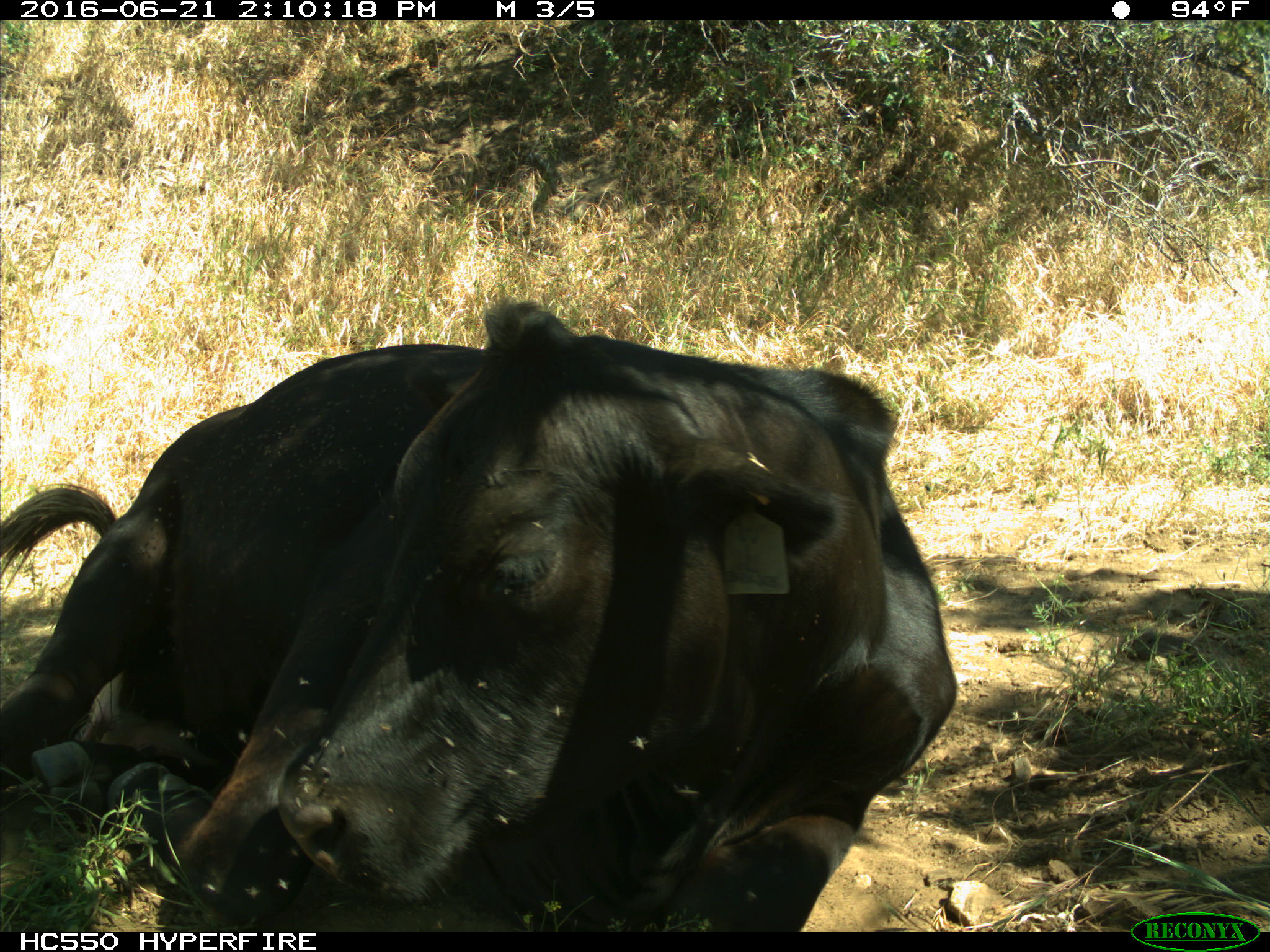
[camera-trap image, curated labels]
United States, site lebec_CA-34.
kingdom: Animalia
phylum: Chordata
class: Mammalia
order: Artiodactyla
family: Bovidae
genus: Bos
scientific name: Bos taurus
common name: domestic cow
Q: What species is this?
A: Bos taurus (domestic cow).